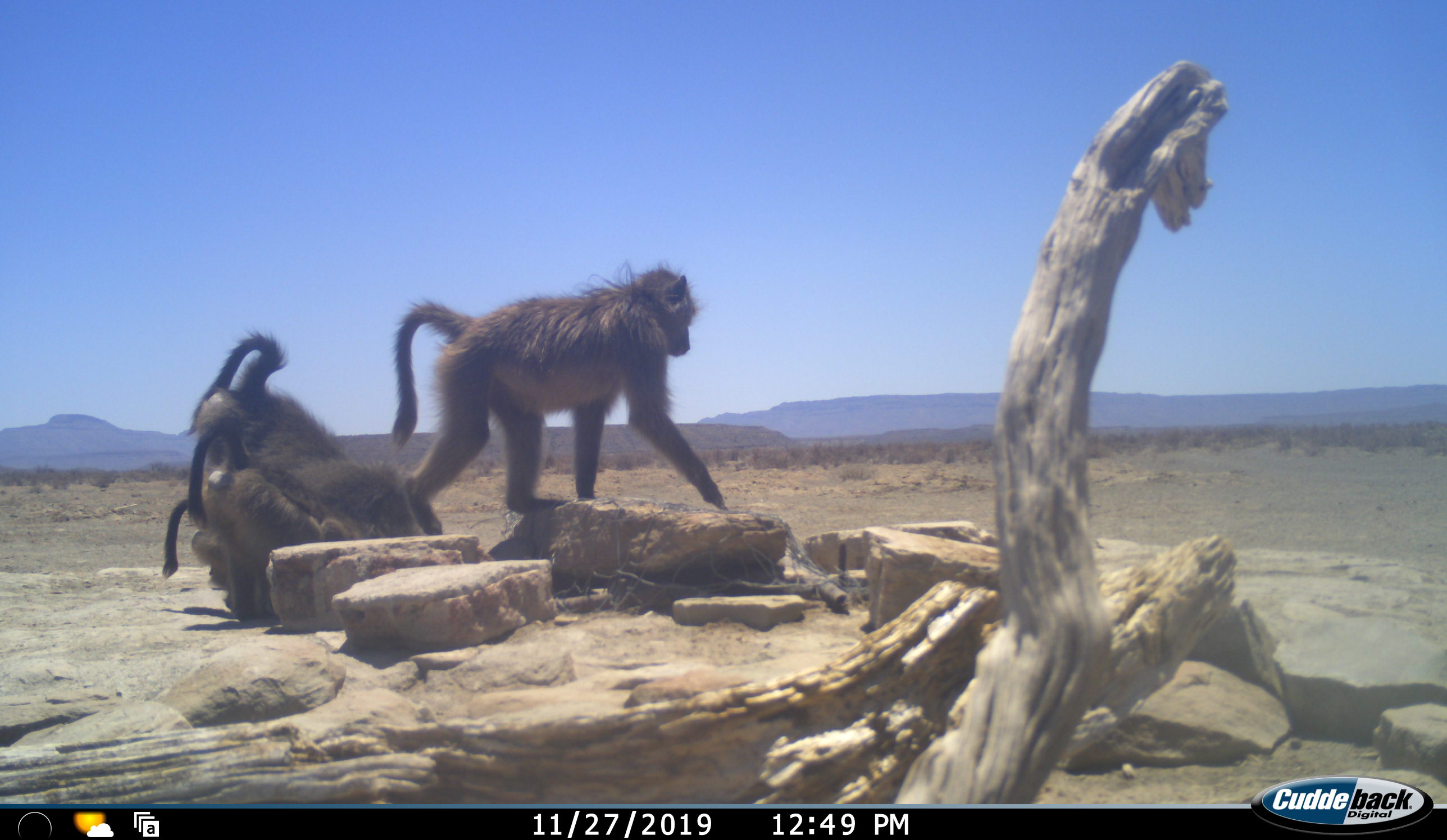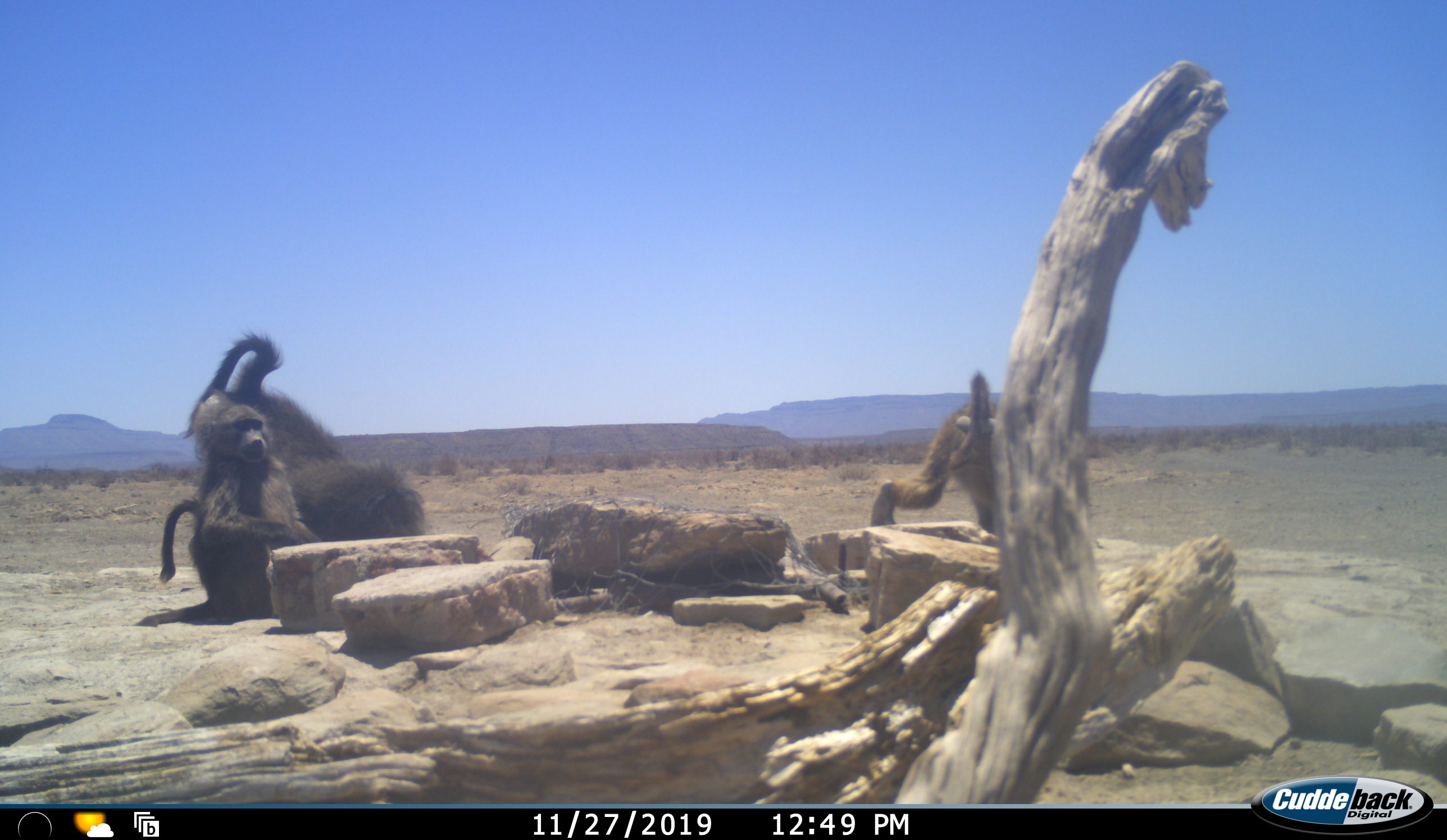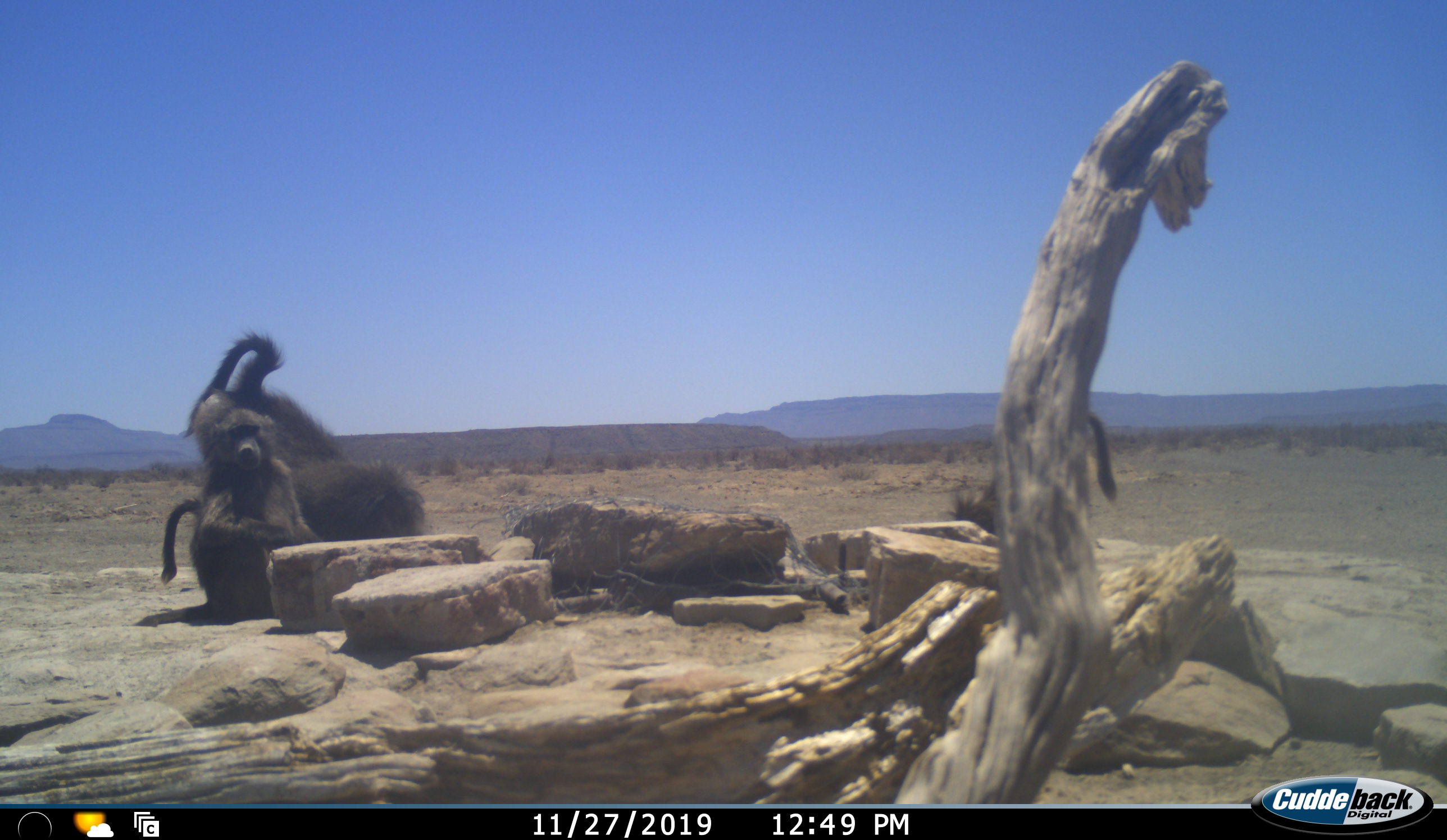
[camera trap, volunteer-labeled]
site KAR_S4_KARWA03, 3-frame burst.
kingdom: Animalia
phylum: Chordata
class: Mammalia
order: Primates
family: Cercopithecidae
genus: Papio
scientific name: Papio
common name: baboon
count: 3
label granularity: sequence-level